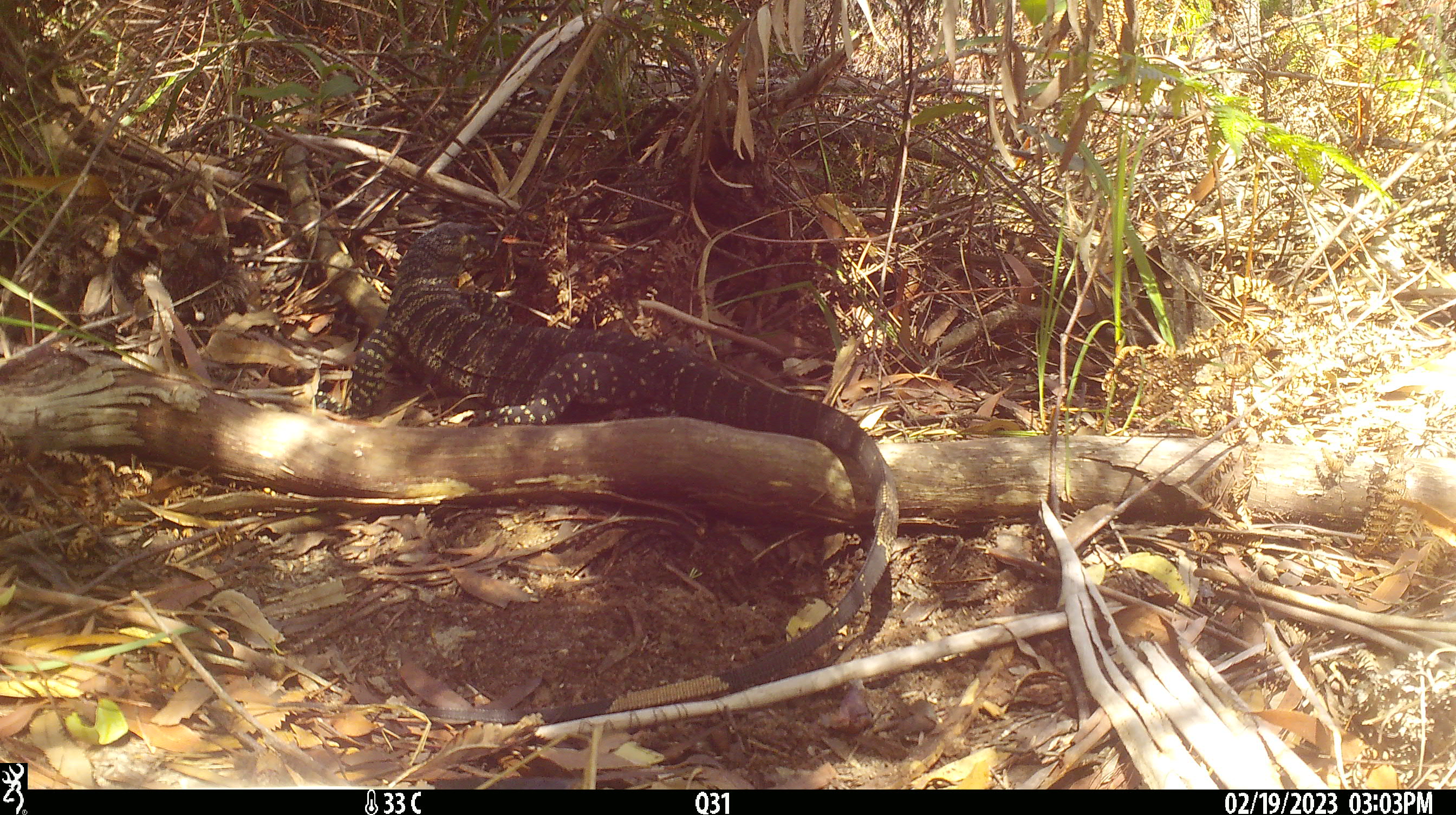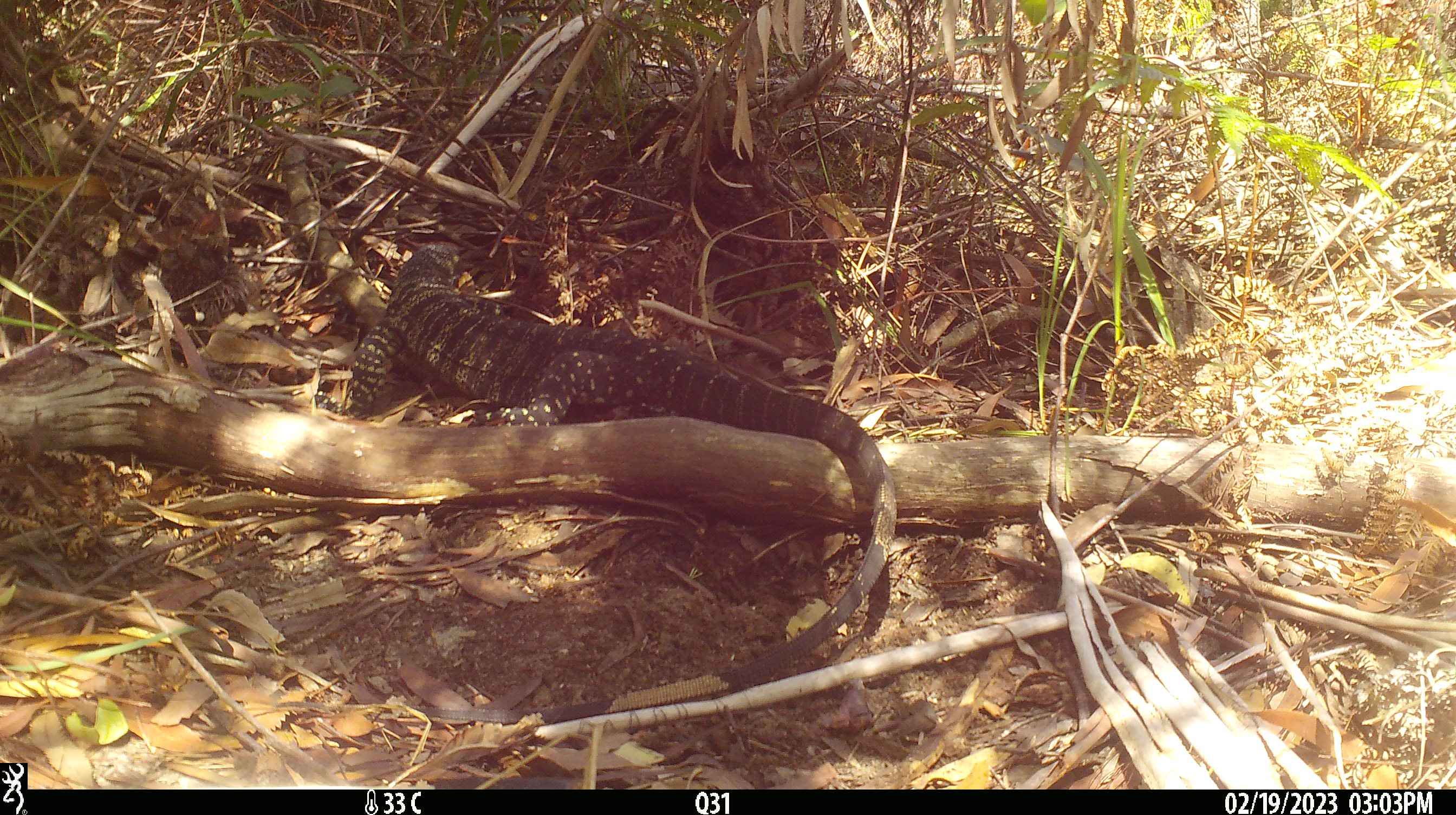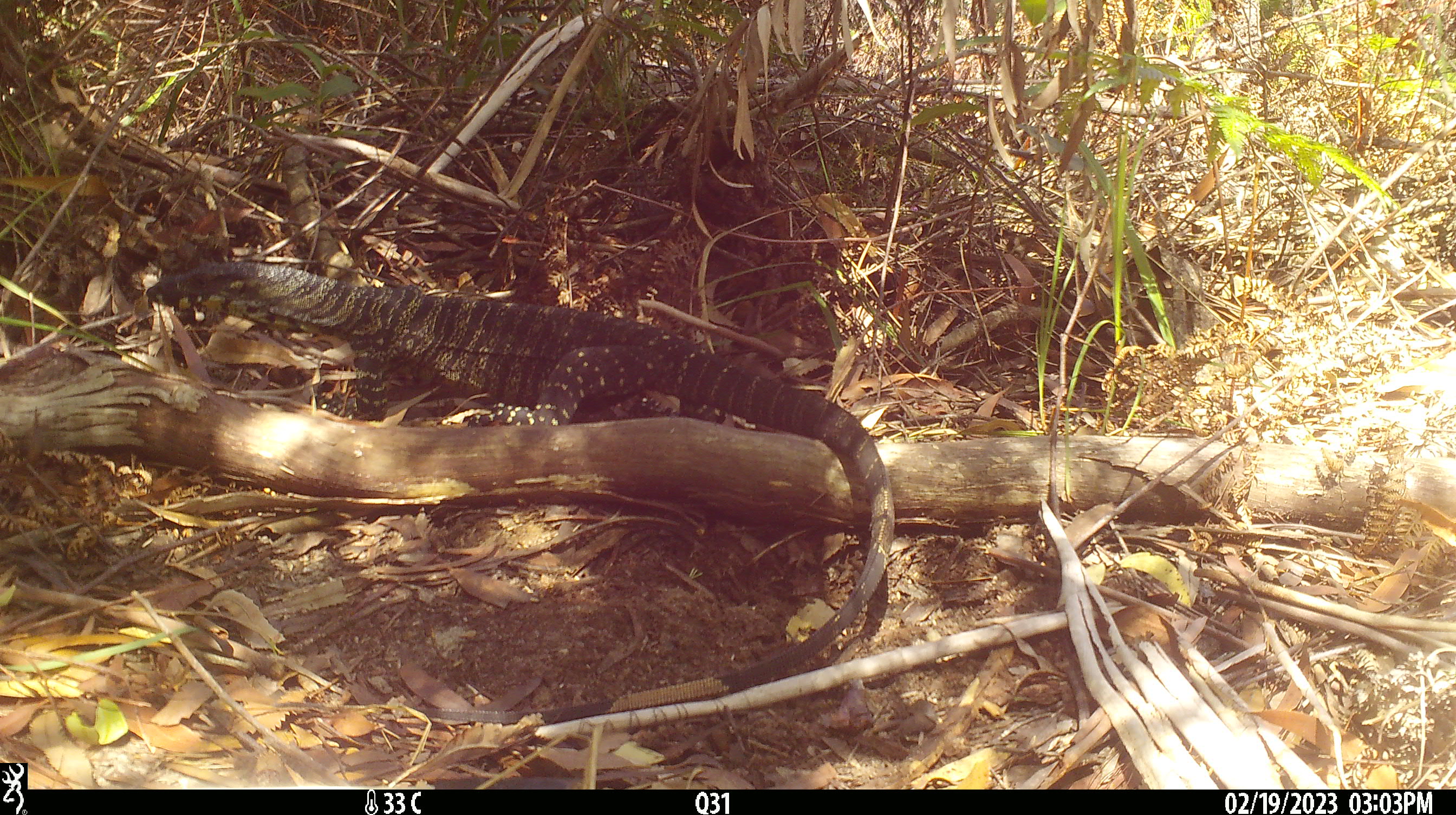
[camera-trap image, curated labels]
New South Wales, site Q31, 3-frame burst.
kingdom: Animalia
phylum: Chordata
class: Reptilia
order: Squamata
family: Varanidae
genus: Varanus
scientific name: Varanus varius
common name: lace monitor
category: goanna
Goanna (lace monitor) (Varanus varius).